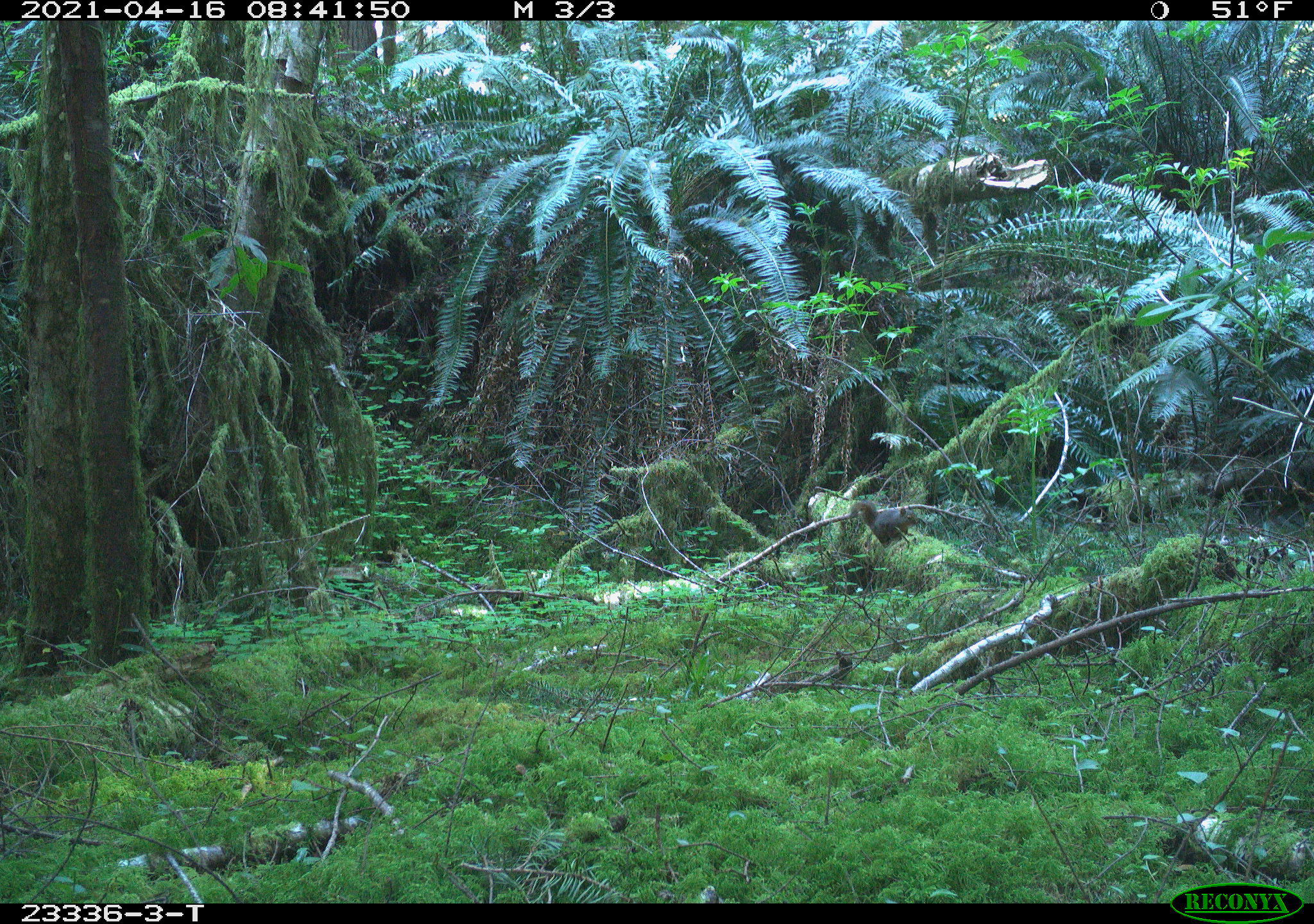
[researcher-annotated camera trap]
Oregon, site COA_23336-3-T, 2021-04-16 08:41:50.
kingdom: Animalia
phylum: Chordata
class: Mammalia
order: Rodentia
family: Sciuridae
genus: Tamiasciurus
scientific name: Tamiasciurus douglasii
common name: douglas squirrel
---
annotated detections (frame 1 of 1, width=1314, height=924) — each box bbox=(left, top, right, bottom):
douglas squirrel: bbox=(841, 498, 924, 549)